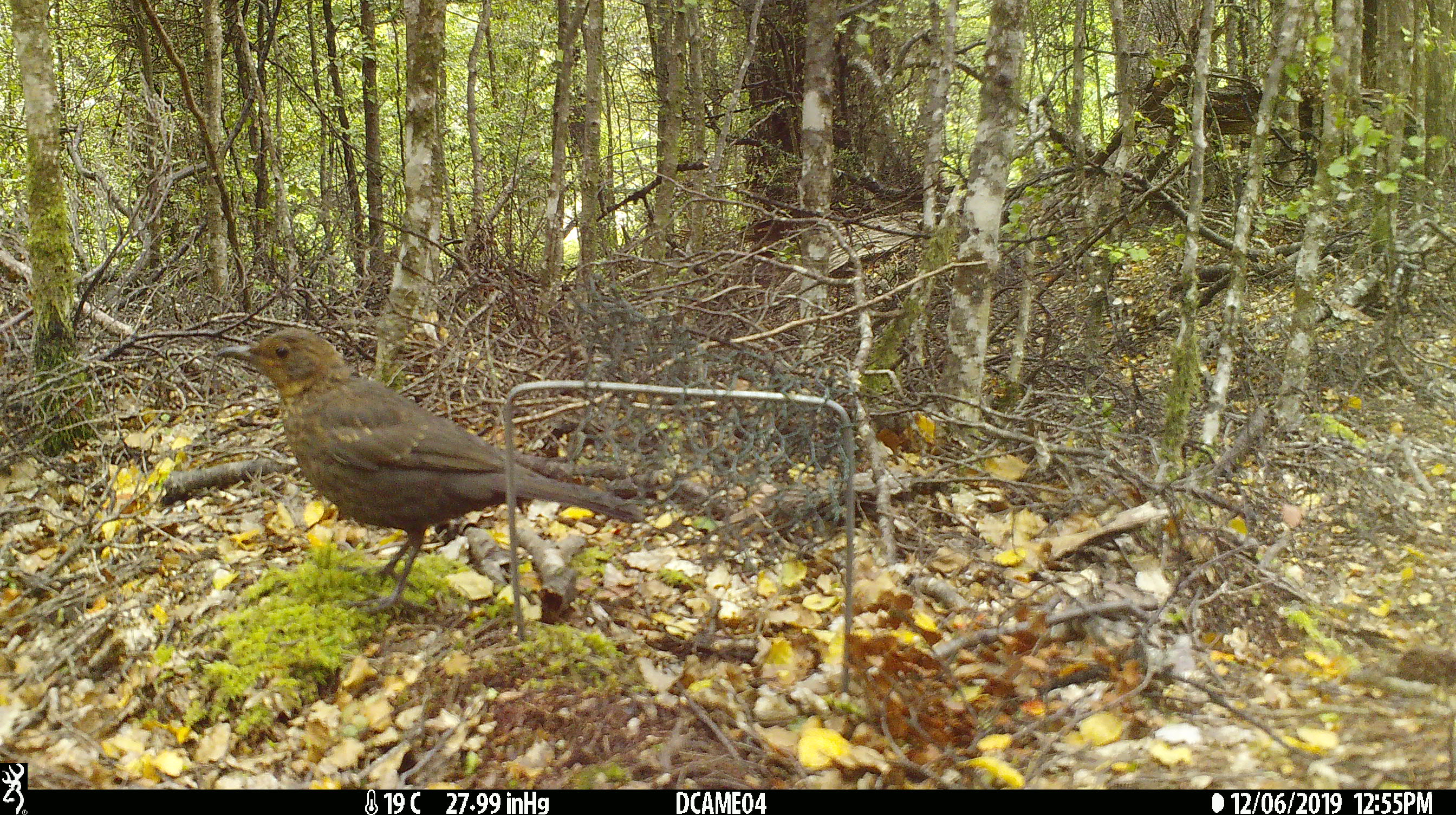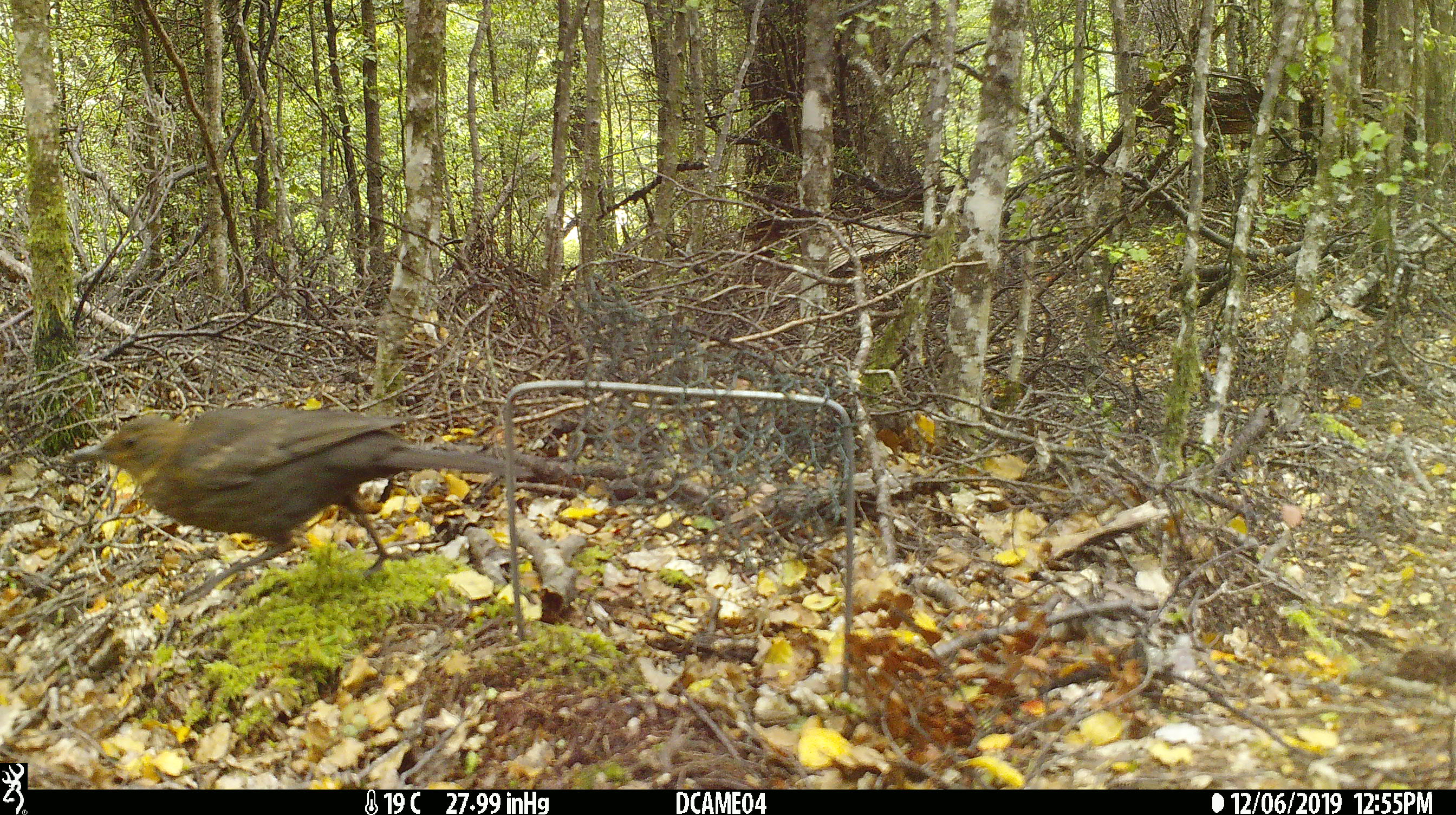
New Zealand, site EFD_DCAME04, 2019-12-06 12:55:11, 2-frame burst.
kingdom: Animalia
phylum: Chordata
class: Aves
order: Passeriformes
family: Turdidae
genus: Turdus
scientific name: Turdus merula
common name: eurasian blackbird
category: blackbird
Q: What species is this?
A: Blackbird (eurasian blackbird) (Turdus merula).